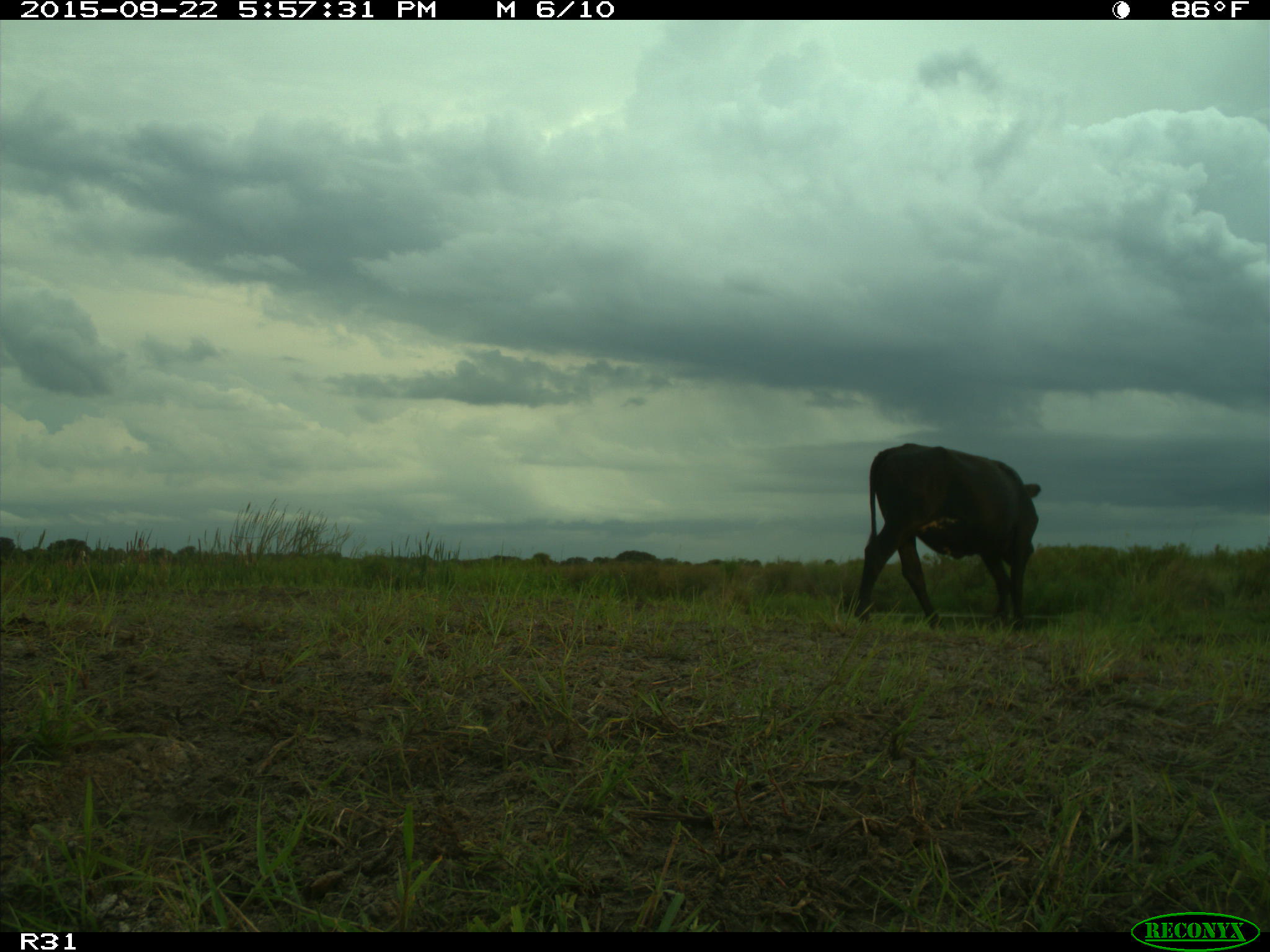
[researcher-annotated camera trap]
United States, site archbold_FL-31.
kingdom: Animalia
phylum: Chordata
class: Mammalia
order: Artiodactyla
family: Bovidae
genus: Bos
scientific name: Bos taurus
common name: domestic cow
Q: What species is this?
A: Bos taurus (domestic cow).